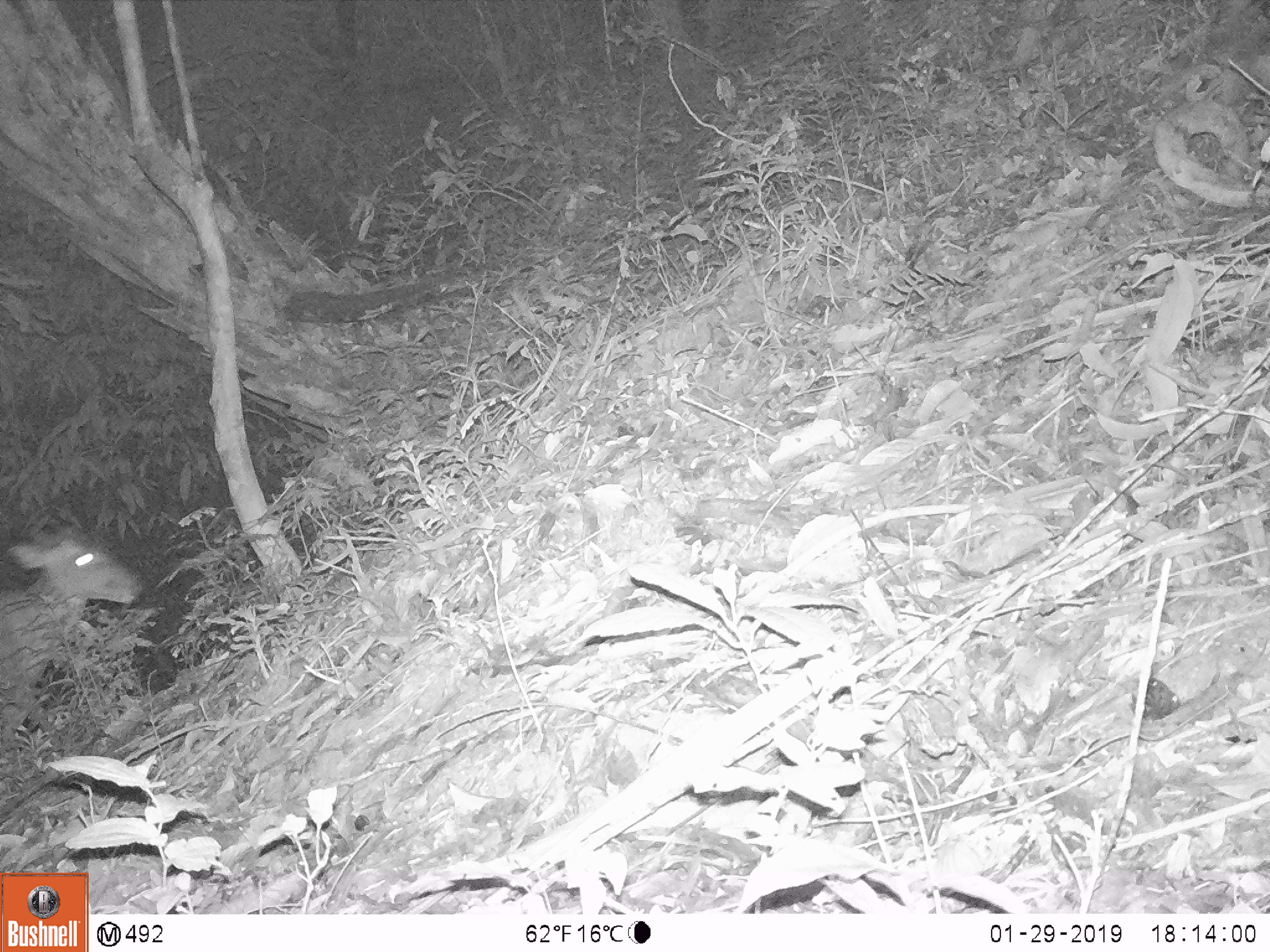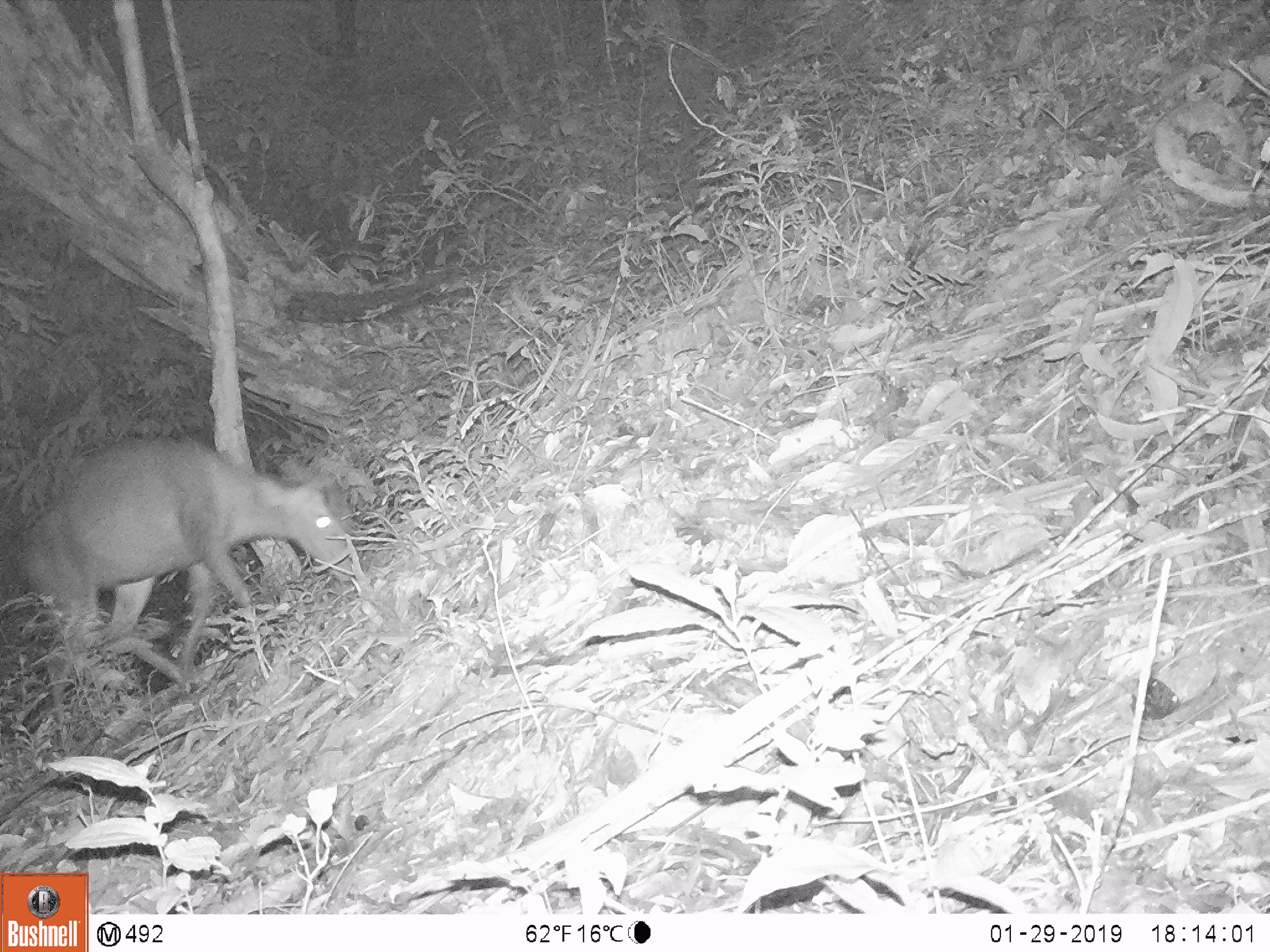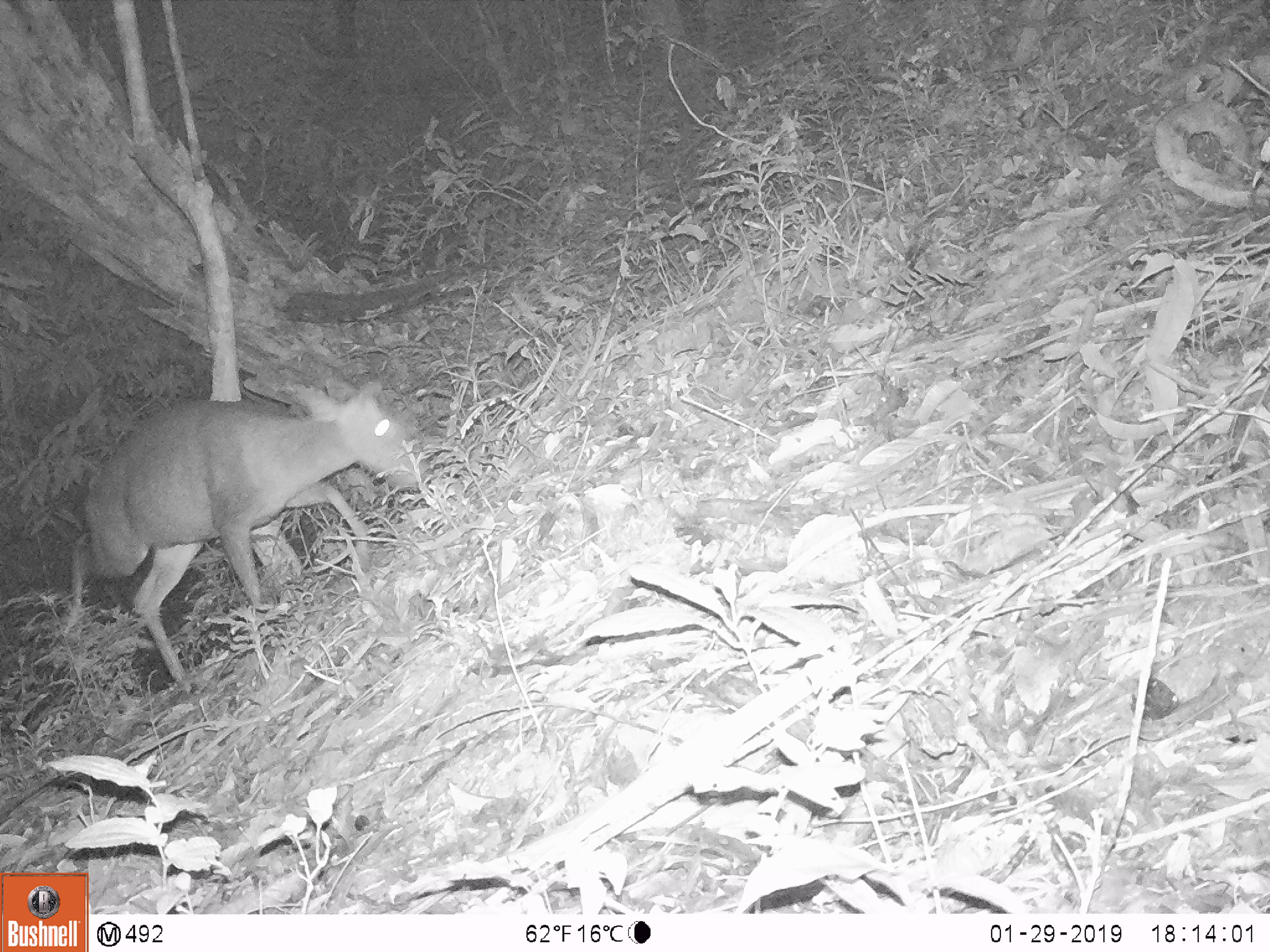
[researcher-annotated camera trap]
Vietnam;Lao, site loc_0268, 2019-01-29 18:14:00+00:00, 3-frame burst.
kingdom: Animalia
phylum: Chordata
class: Mammalia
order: Artiodactyla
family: Cervidae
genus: Muntiacus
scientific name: Muntiacus rooseveltorum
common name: roosevelt's muntjac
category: roosevelts muntjac group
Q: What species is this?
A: Roosevelts muntjac group (roosevelt's muntjac) (Muntiacus rooseveltorum).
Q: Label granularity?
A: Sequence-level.